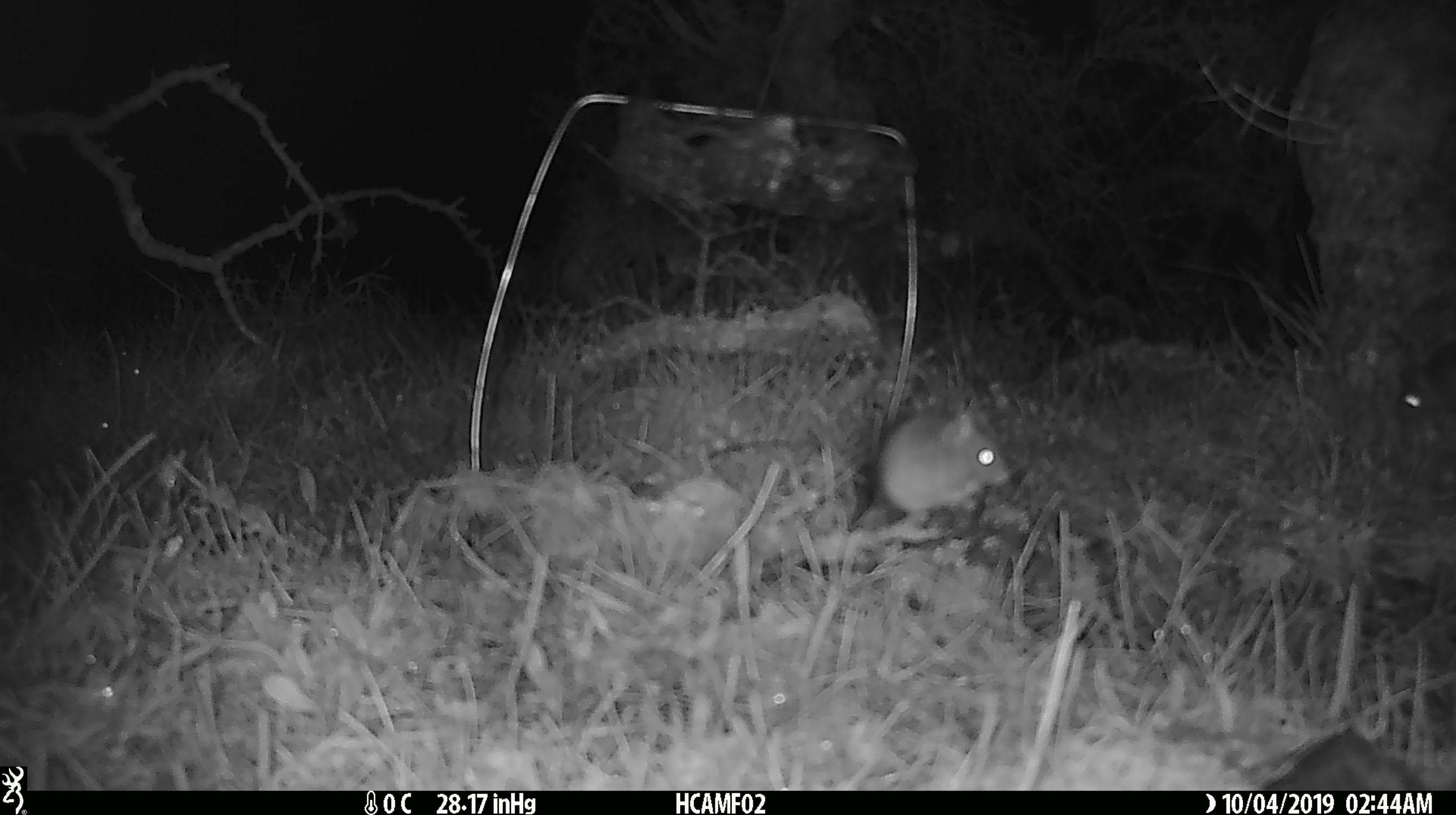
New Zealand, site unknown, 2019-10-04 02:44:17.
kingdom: Animalia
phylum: Chordata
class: Mammalia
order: Rodentia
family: Muridae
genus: Mus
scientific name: Mus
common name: mouse